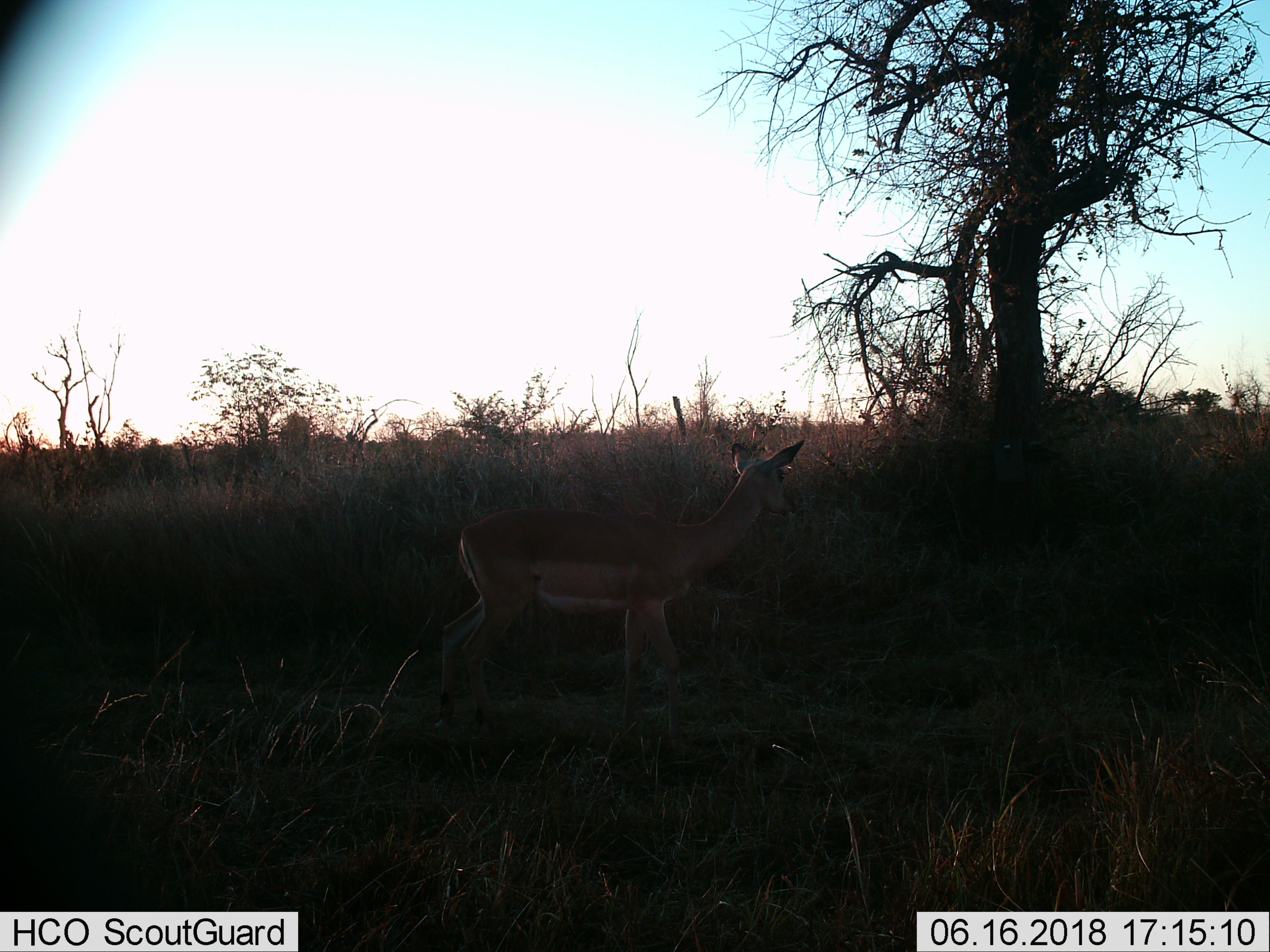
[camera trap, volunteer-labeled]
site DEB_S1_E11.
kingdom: Animalia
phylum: Chordata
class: Mammalia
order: Artiodactyla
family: Bovidae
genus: Aepyceros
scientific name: Aepyceros melampus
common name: impala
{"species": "impala (Aepyceros melampus)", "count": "1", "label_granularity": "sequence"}